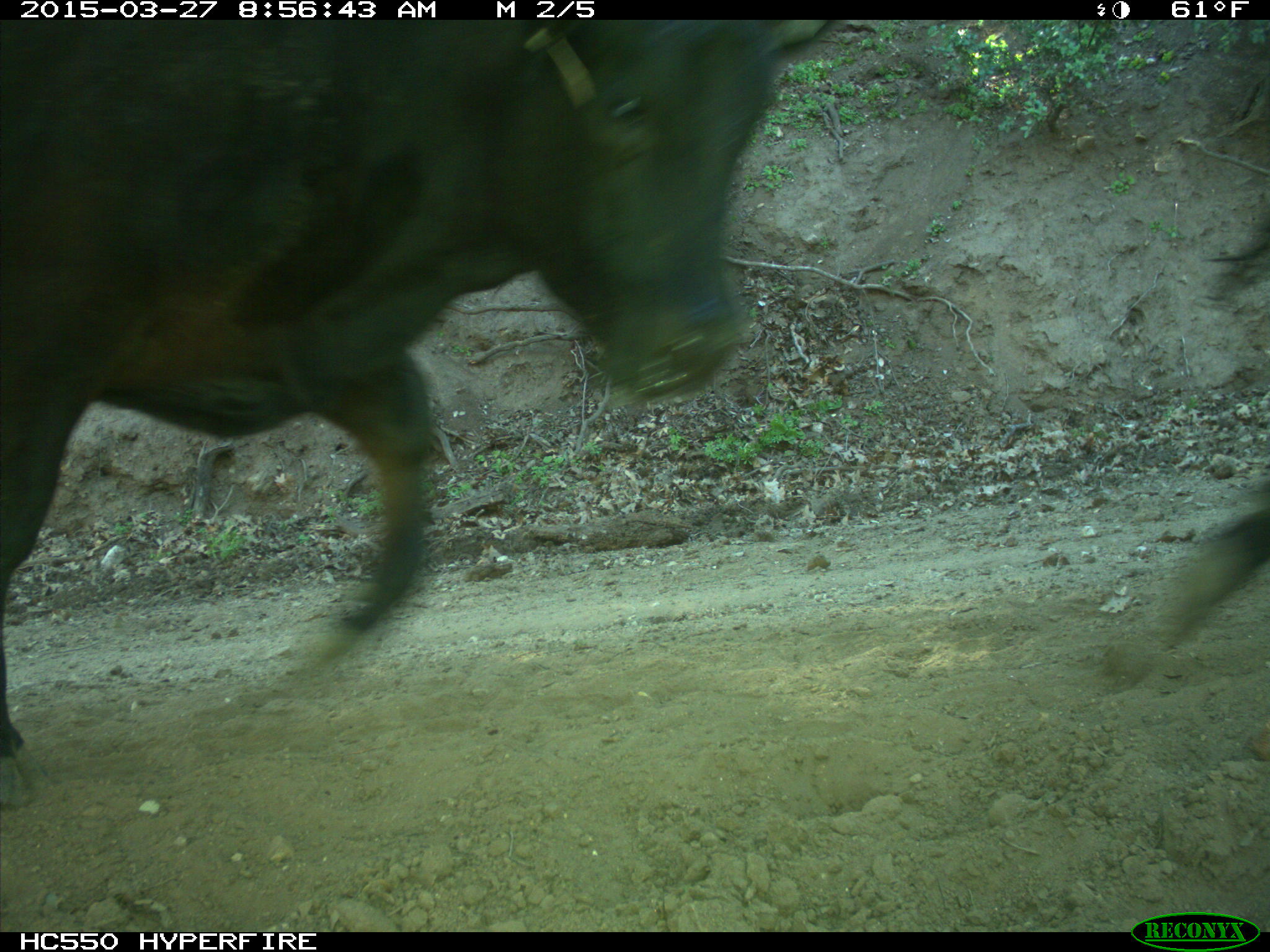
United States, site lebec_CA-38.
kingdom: Animalia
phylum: Chordata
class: Mammalia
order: Artiodactyla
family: Bovidae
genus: Bos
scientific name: Bos taurus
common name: domestic cow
Bos taurus (domestic cow).